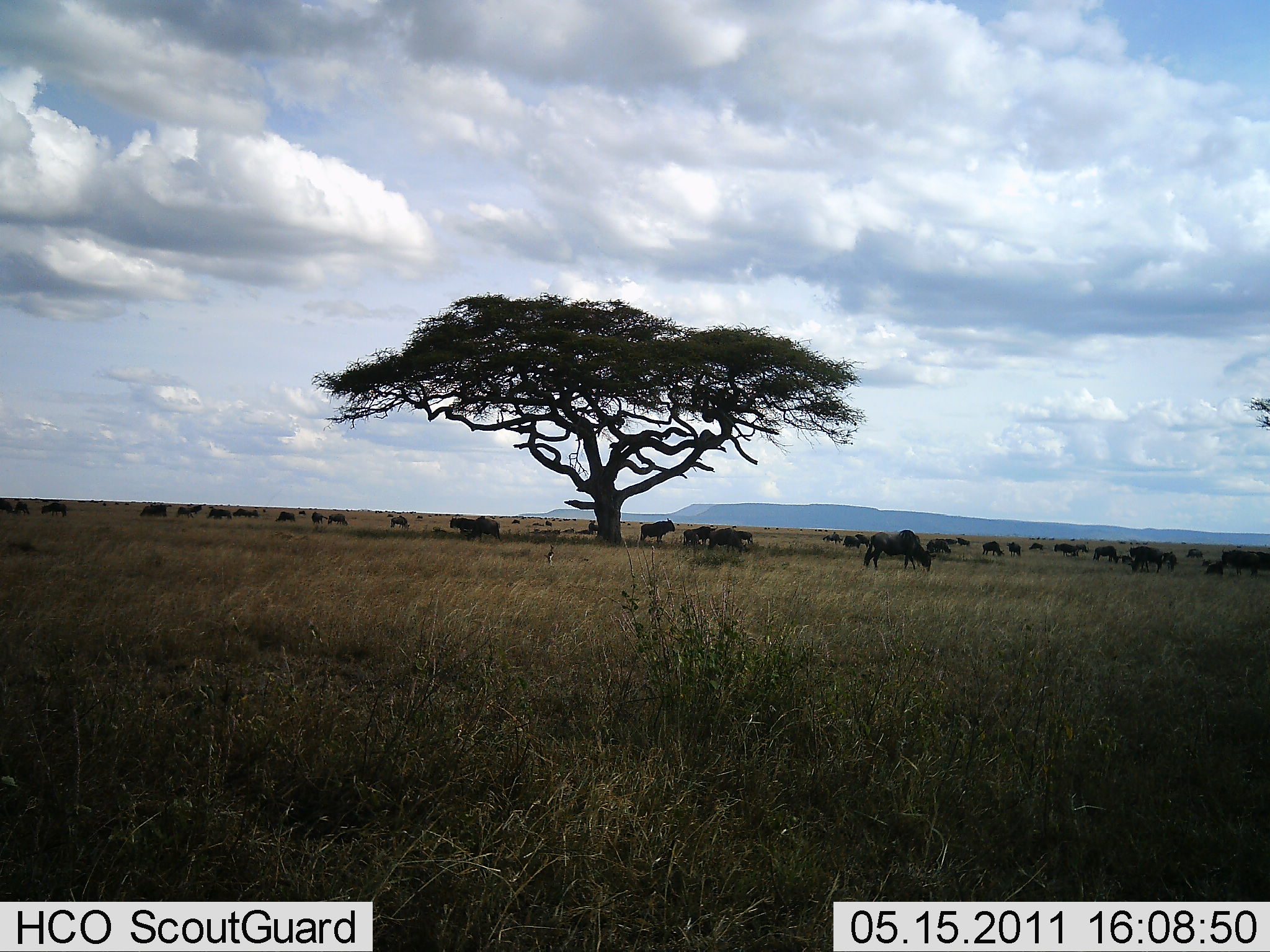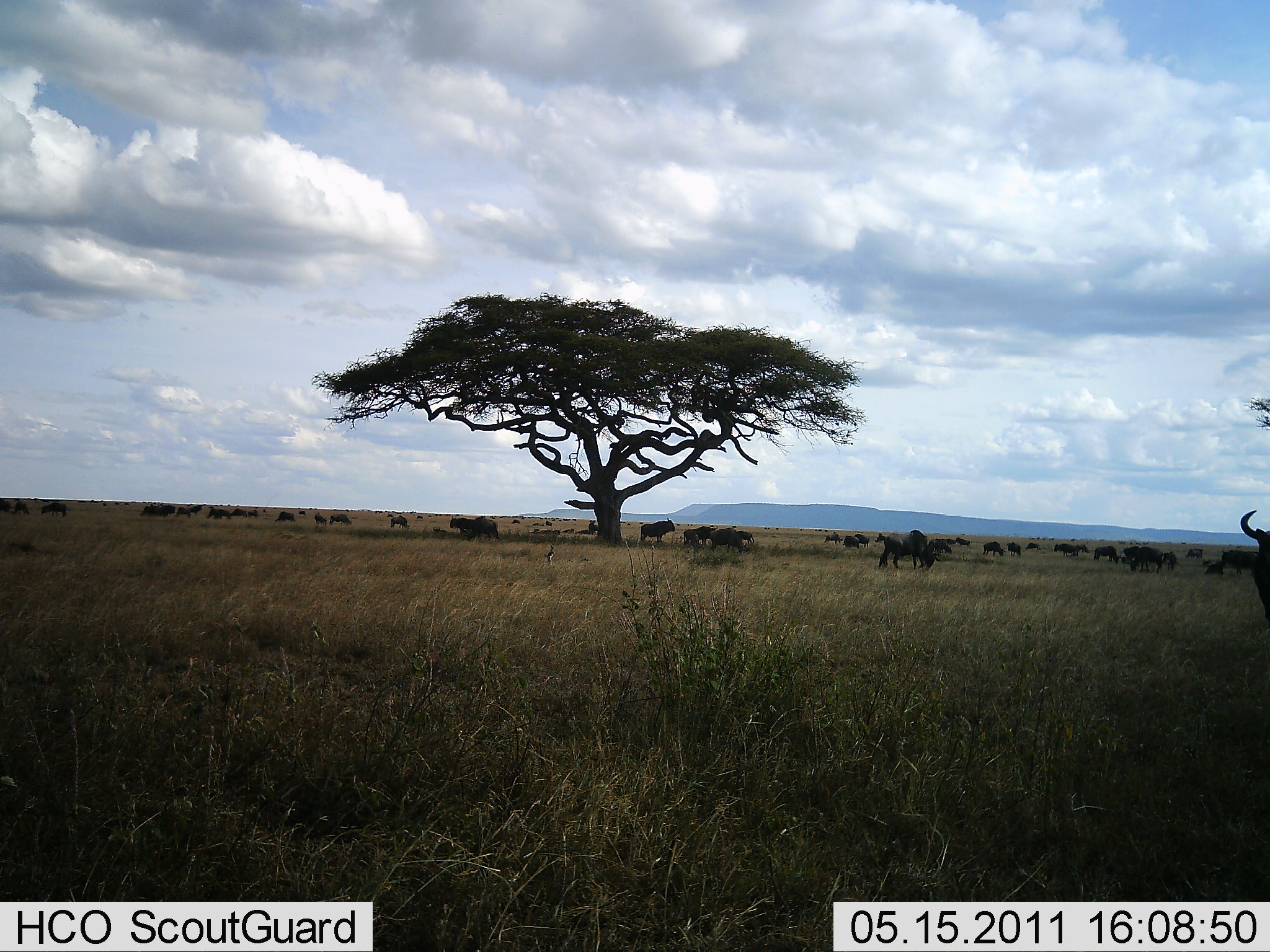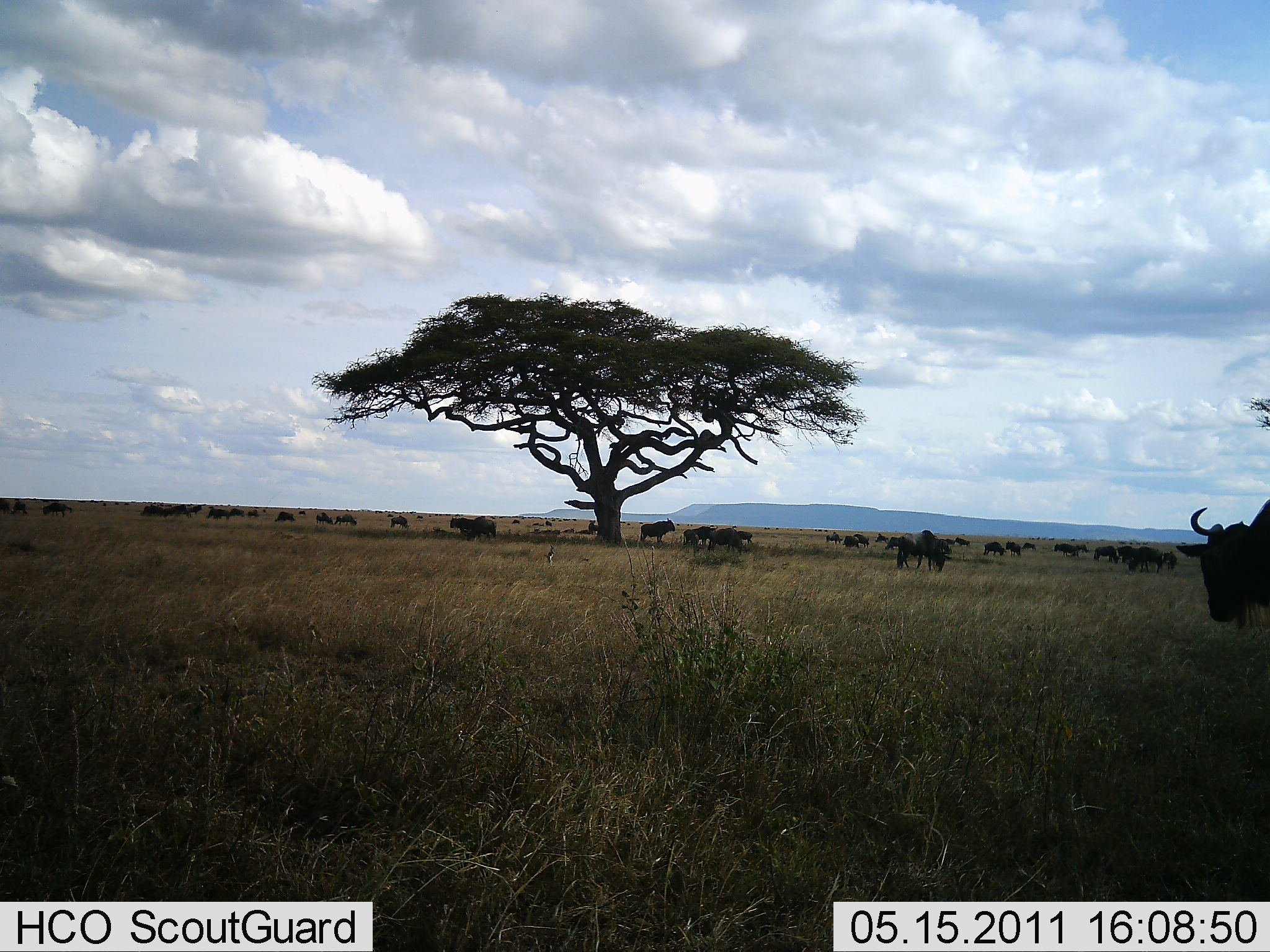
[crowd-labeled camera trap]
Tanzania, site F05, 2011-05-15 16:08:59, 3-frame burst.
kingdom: Animalia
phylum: Chordata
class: Mammalia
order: Artiodactyla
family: Bovidae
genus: Connochaetes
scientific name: Connochaetes taurinus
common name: blue wildebeest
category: wildebeest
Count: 11-50.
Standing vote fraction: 67%.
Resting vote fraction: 0%.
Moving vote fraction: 58%.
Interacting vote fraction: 0%.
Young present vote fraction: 0%.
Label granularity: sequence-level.